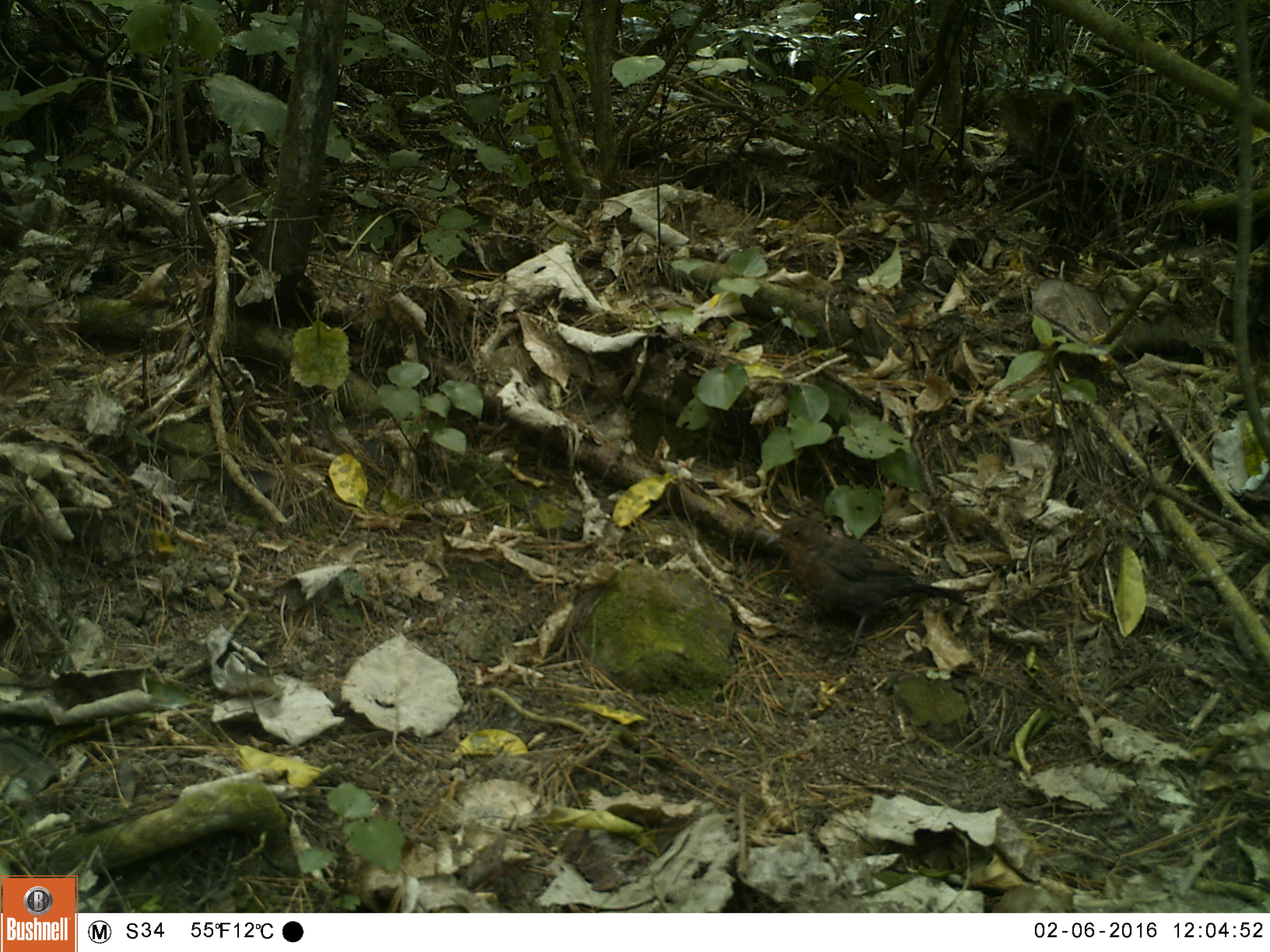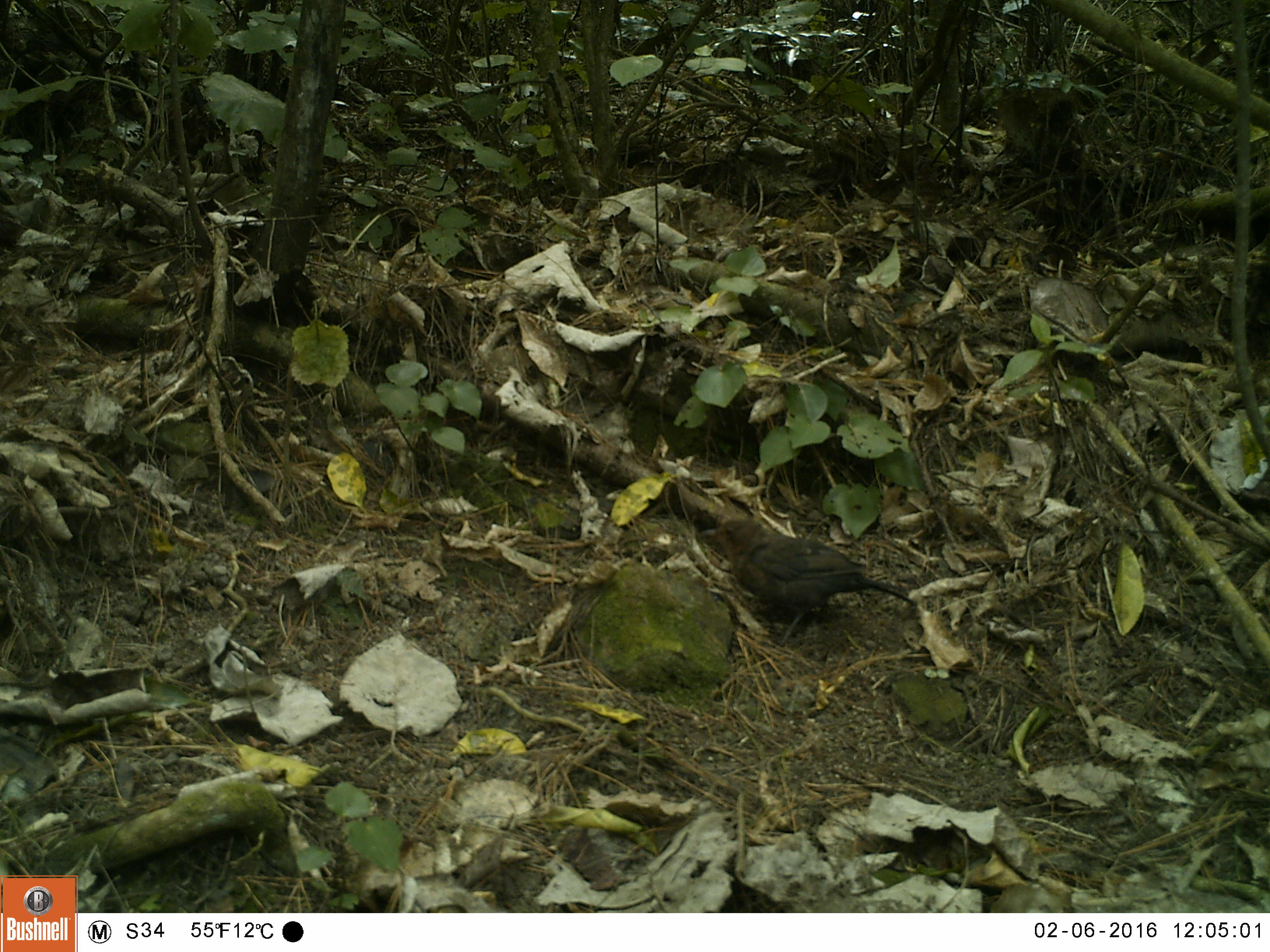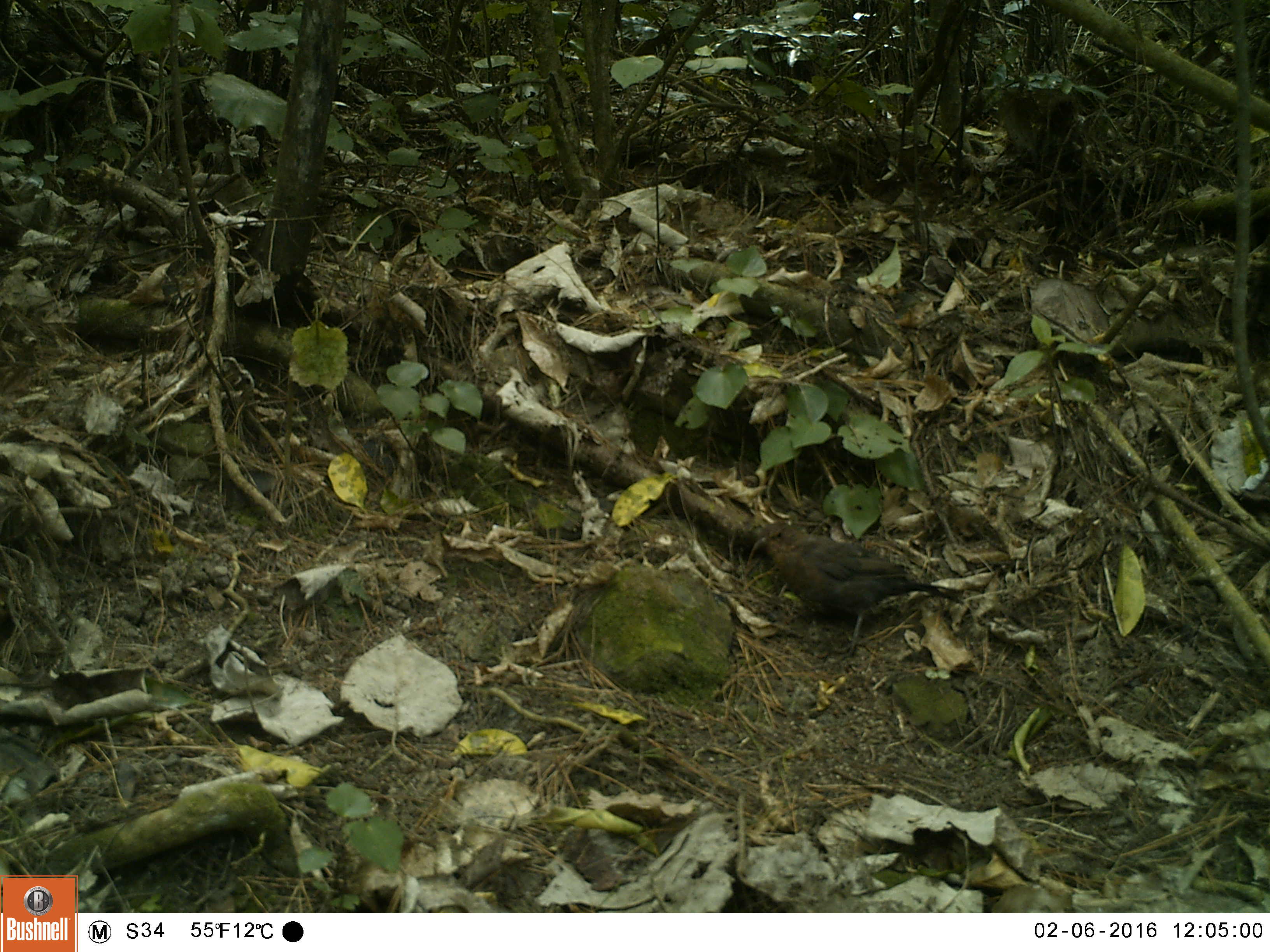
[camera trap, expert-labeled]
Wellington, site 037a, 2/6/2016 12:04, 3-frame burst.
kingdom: Animalia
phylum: Chordata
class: Aves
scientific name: Aves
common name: bird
Bird (Aves).